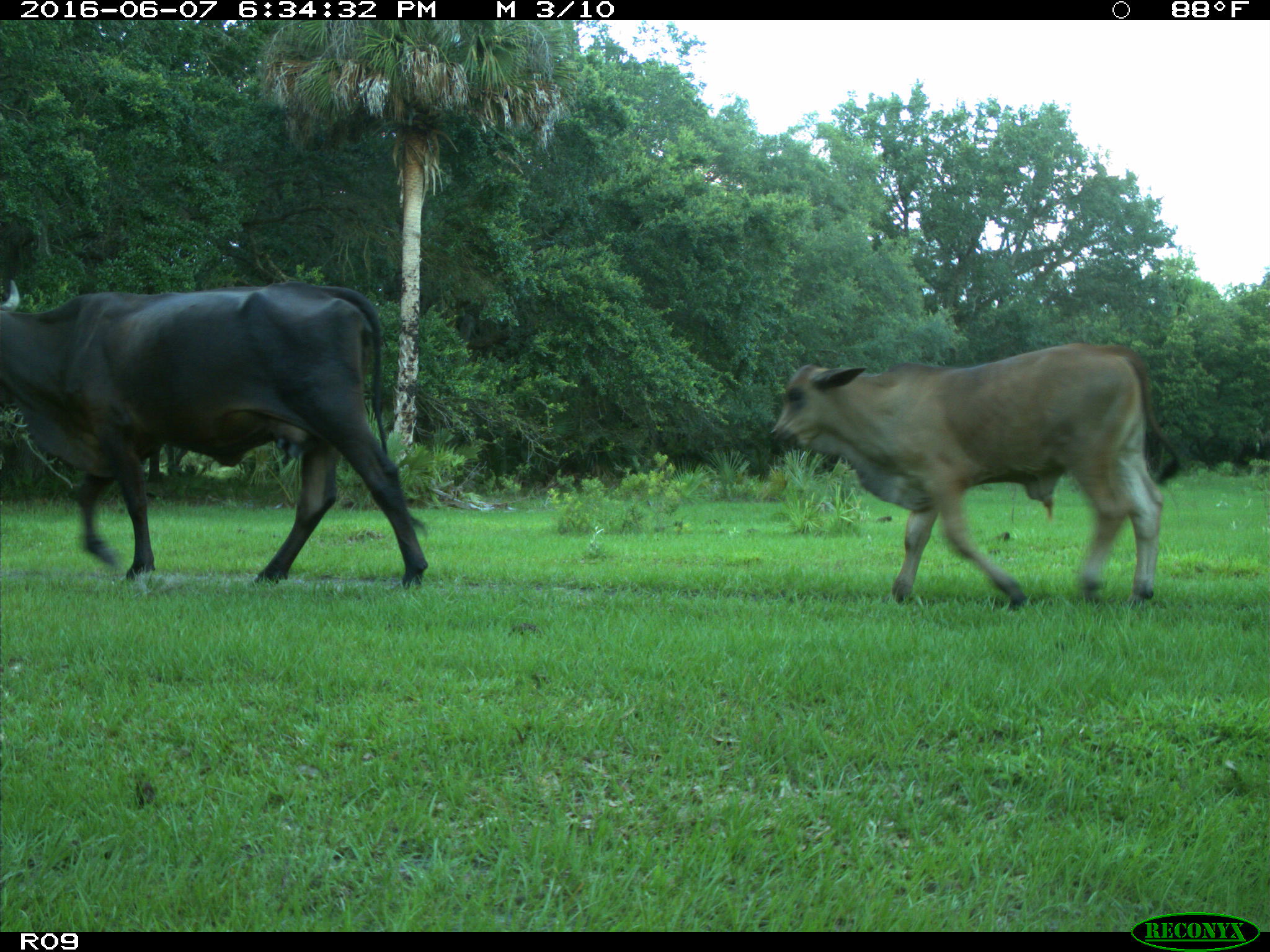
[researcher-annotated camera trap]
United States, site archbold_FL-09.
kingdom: Animalia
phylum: Chordata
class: Mammalia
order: Artiodactyla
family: Bovidae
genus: Bos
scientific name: Bos taurus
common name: domestic cow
Bos taurus (domestic cow).